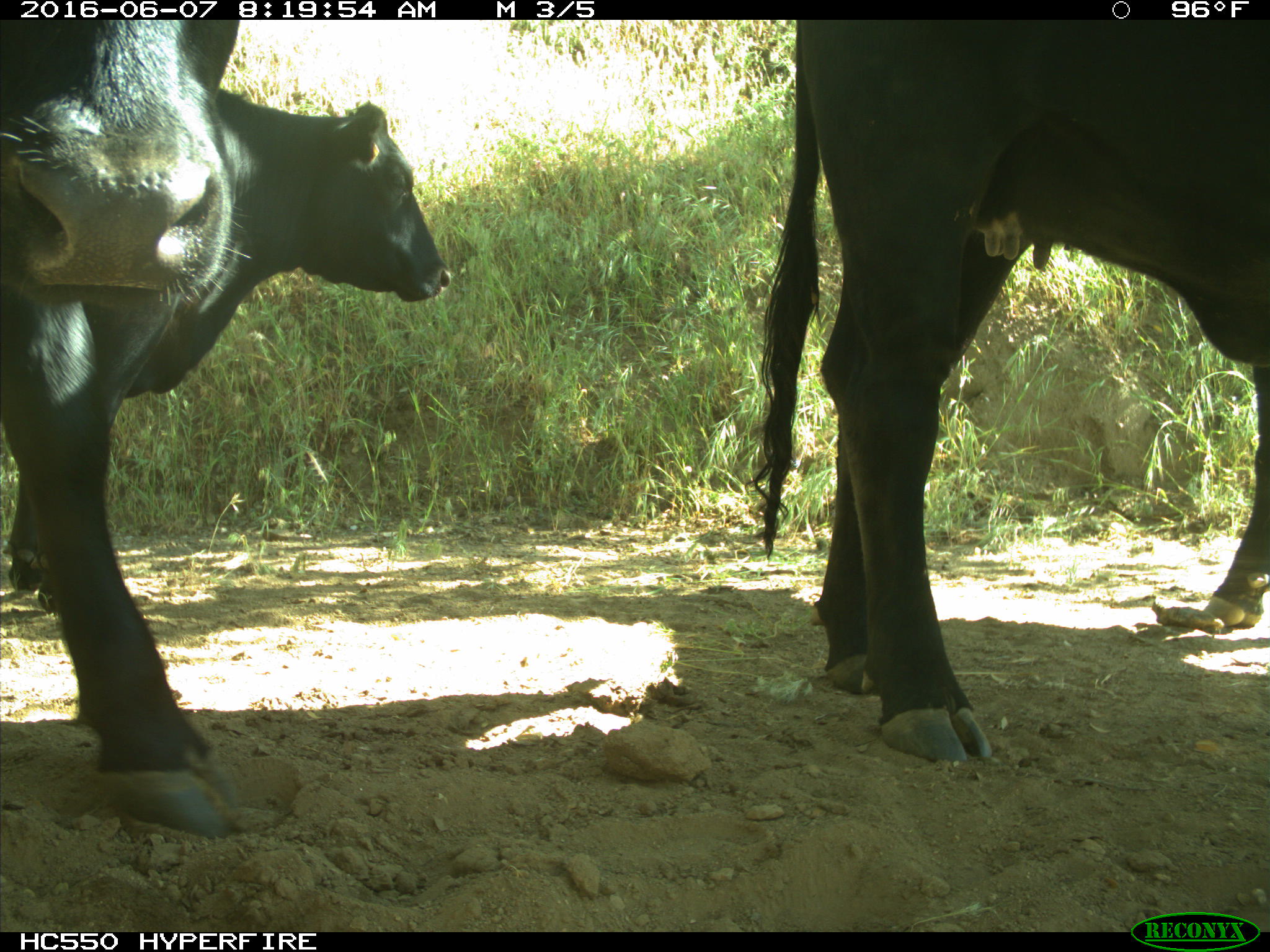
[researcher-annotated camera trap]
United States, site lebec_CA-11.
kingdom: Animalia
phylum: Chordata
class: Mammalia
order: Artiodactyla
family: Bovidae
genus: Bos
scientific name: Bos taurus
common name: domestic cow